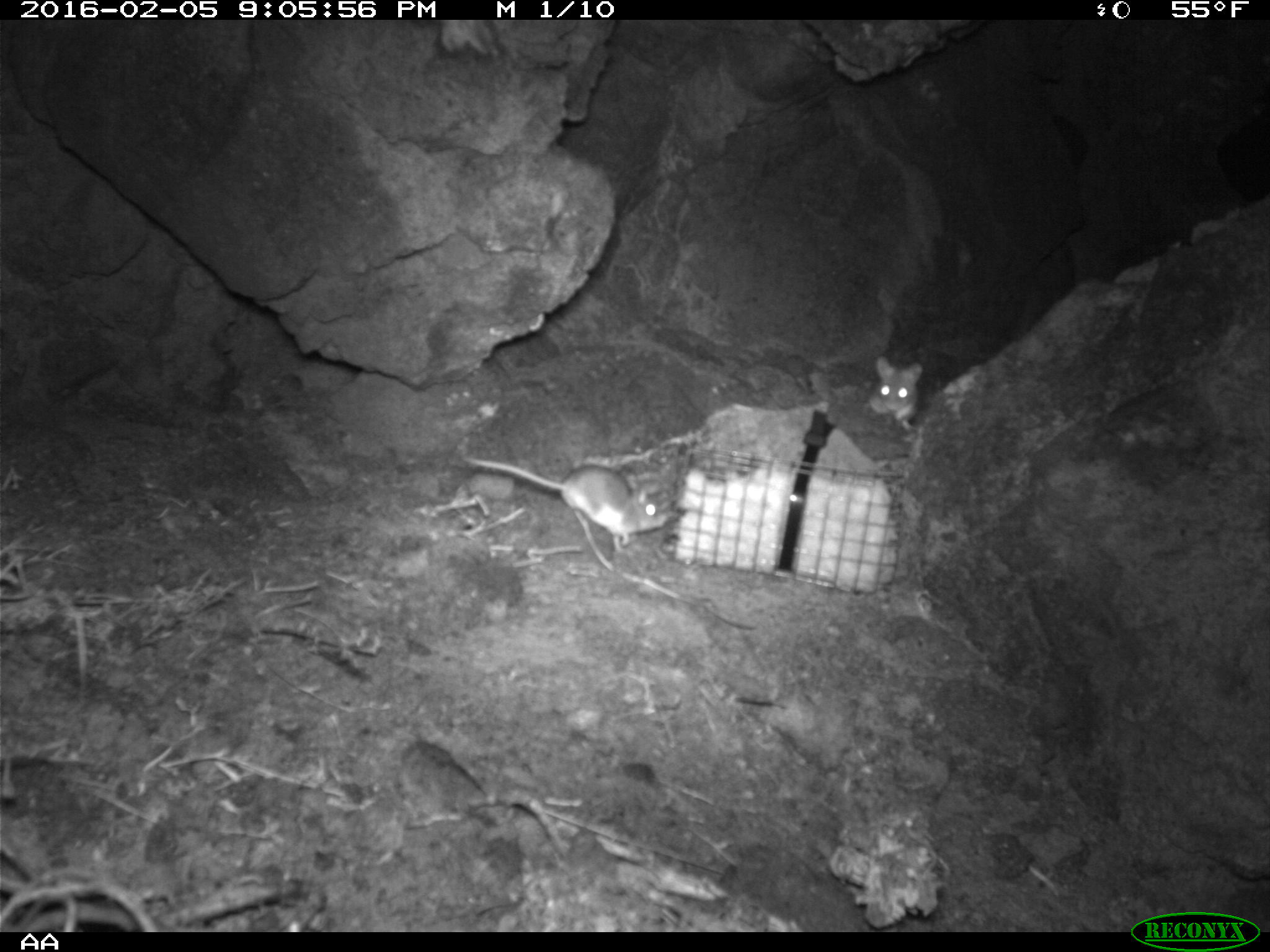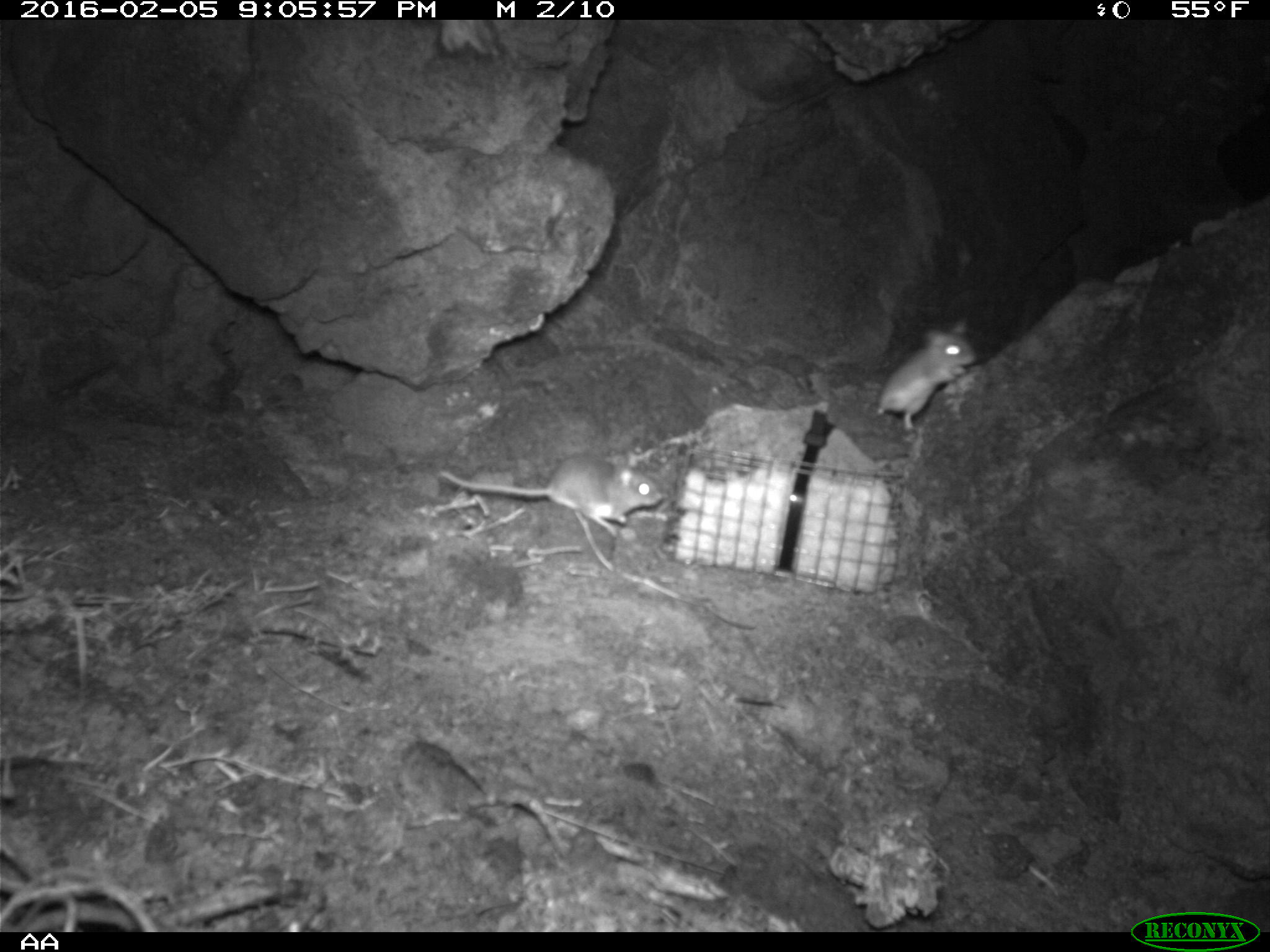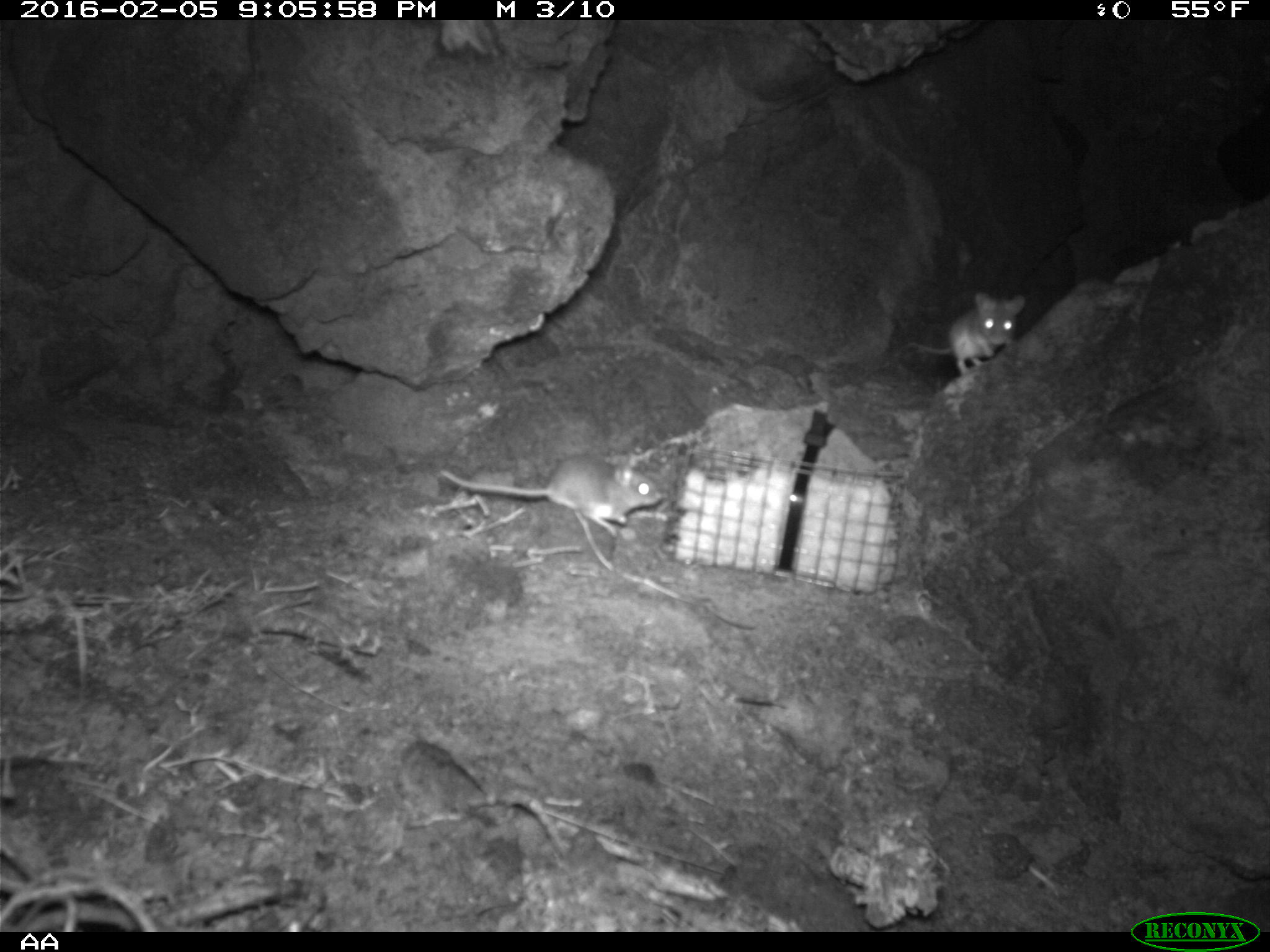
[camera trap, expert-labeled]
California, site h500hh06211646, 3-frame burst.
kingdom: Animalia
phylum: Chordata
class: Mammalia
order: Rodentia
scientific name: Rodentia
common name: rodent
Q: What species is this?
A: Rodent (Rodentia).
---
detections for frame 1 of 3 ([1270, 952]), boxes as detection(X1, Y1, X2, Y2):
rodent: detection(464, 456, 667, 552); detection(870, 356, 923, 432)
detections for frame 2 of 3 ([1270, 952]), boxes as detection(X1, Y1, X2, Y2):
rodent: detection(438, 454, 664, 536); detection(877, 317, 976, 431)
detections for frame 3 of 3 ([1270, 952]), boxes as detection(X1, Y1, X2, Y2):
rodent: detection(442, 451, 667, 540); detection(907, 289, 1029, 382)